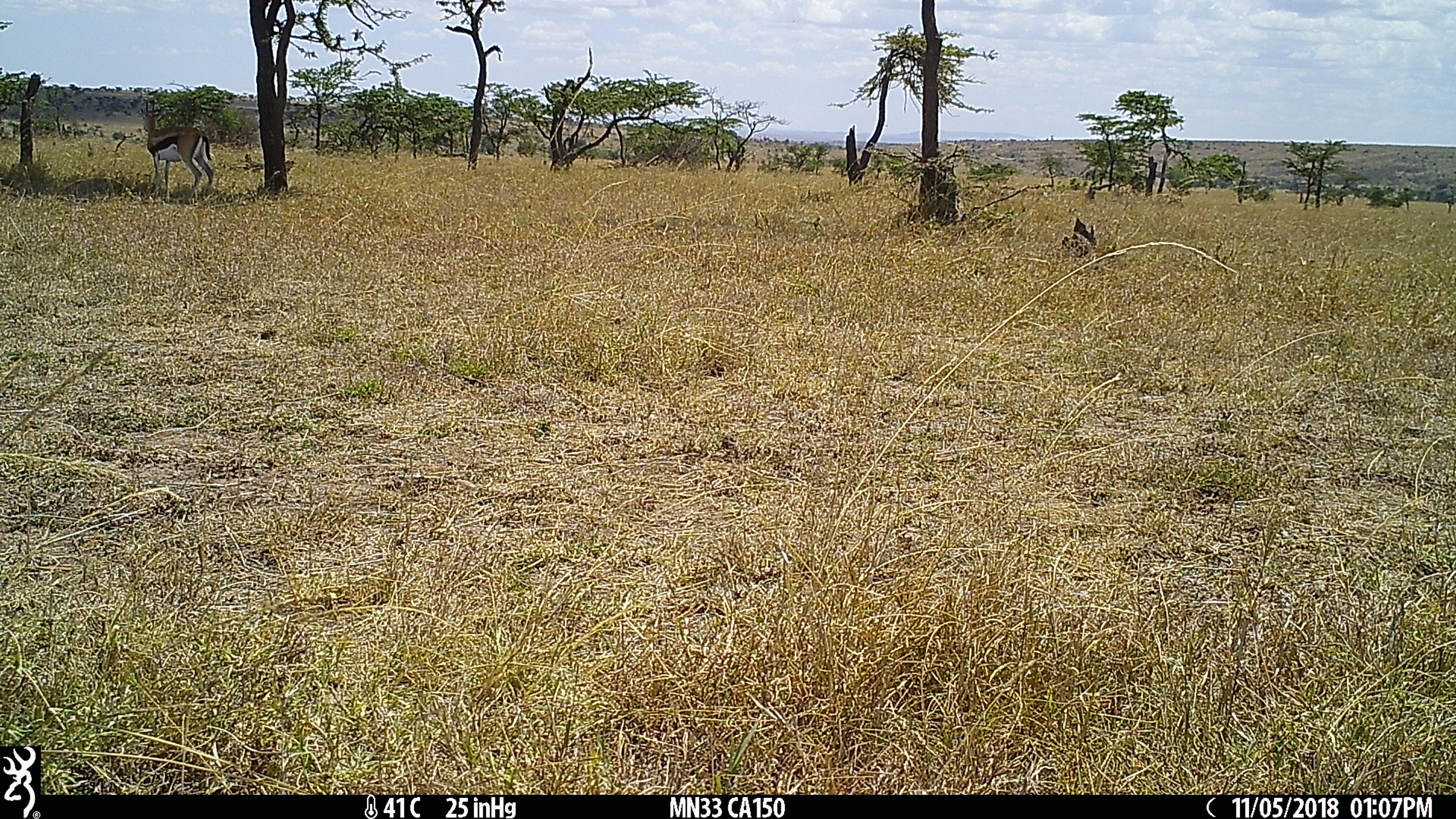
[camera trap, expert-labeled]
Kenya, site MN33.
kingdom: Animalia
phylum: Chordata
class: Mammalia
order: Artiodactyla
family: Bovidae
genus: Eudorcas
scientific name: Eudorcas thomsonii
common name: thomon's gazelle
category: gazelle thomsons